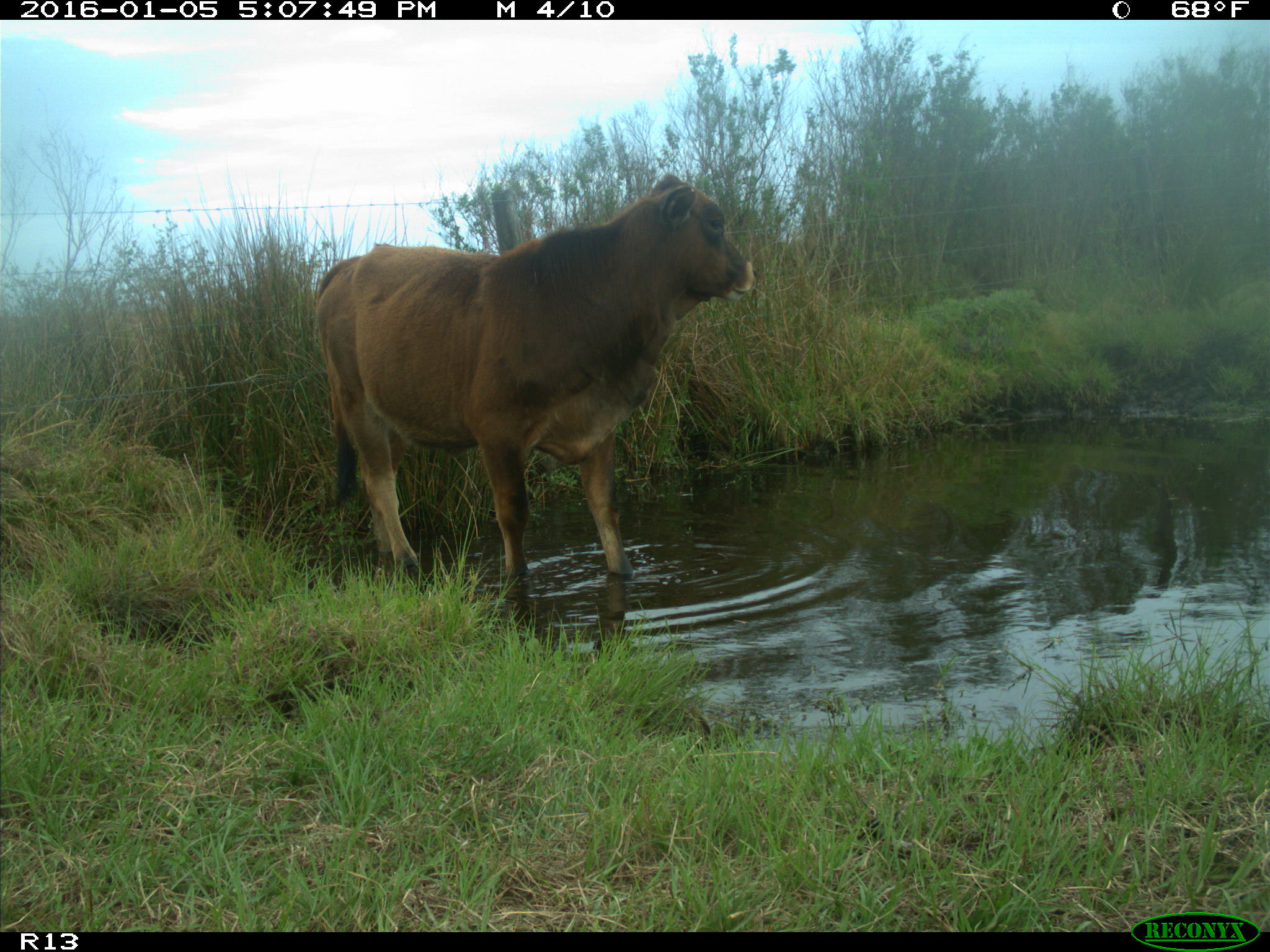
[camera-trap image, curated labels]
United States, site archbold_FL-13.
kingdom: Animalia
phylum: Chordata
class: Mammalia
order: Artiodactyla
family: Bovidae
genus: Bos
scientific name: Bos taurus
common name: domestic cow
Bos taurus (domestic cow).